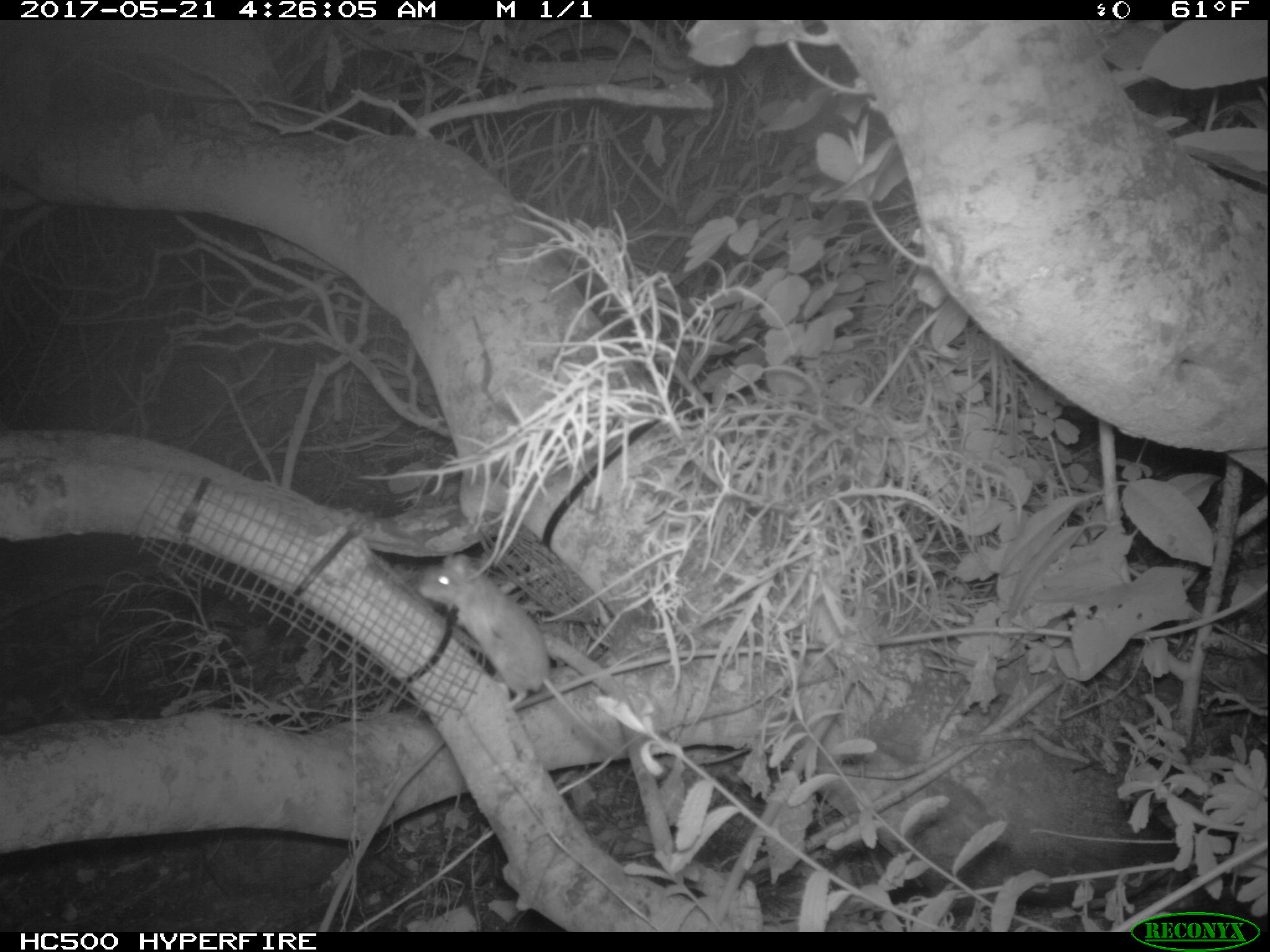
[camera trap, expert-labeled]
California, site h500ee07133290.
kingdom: Animalia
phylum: Chordata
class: Mammalia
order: Rodentia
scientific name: Rodentia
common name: rodent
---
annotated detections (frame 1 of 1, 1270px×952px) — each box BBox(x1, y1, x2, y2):
rodent: BBox(416, 549, 623, 767)